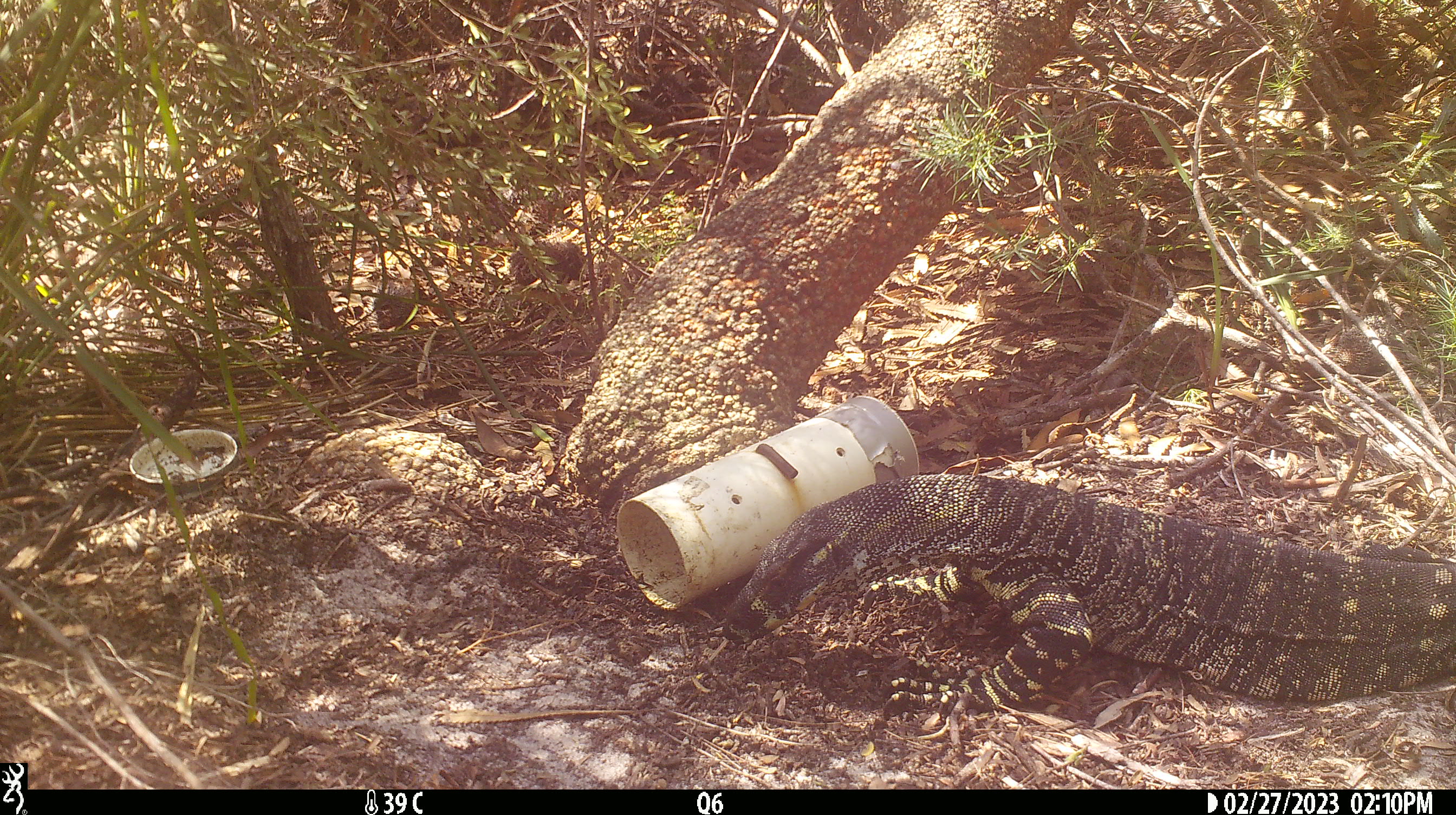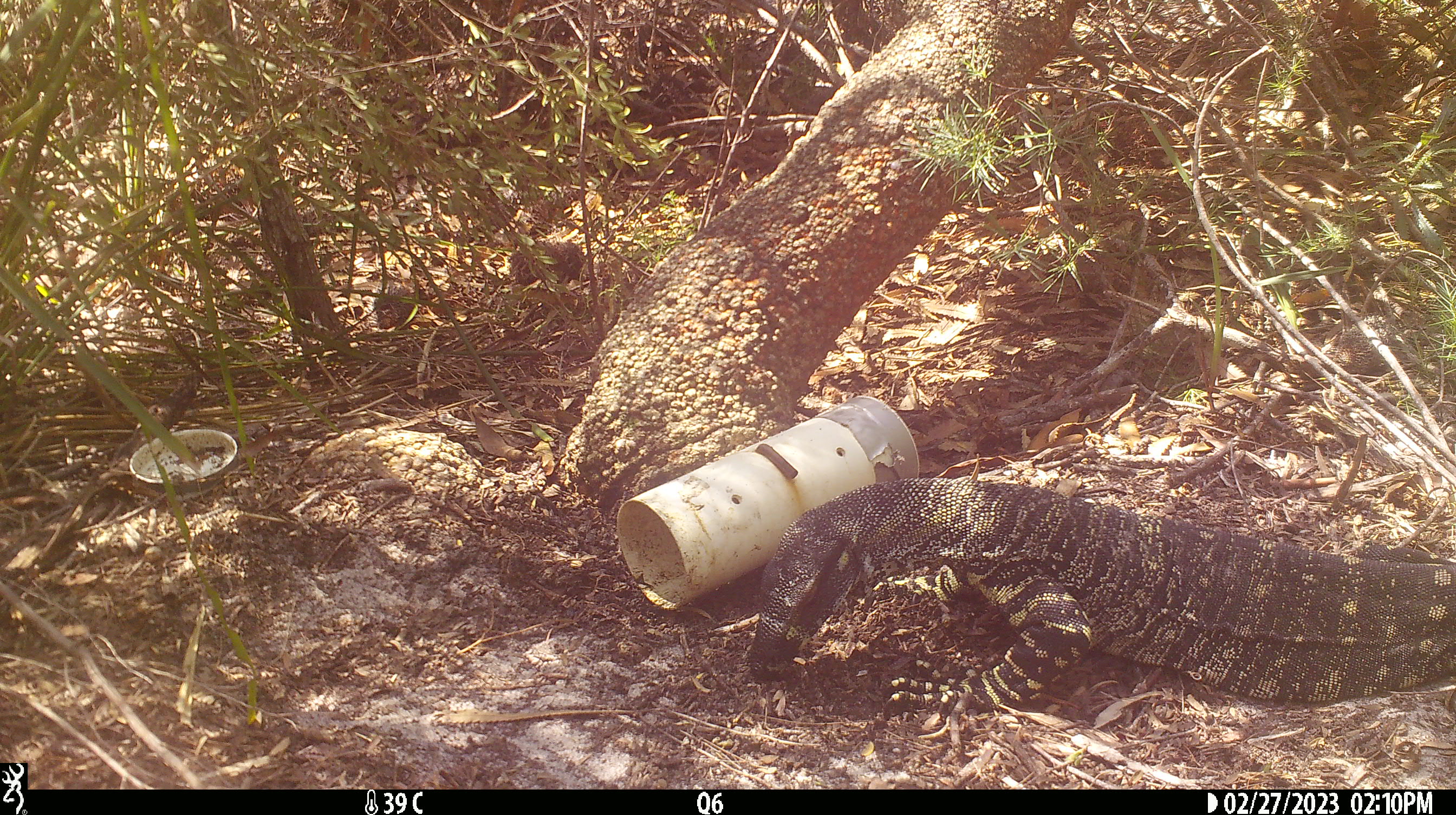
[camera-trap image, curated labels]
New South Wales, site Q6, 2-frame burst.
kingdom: Animalia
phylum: Chordata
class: Reptilia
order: Squamata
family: Varanidae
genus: Varanus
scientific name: Varanus varius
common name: lace monitor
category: goanna